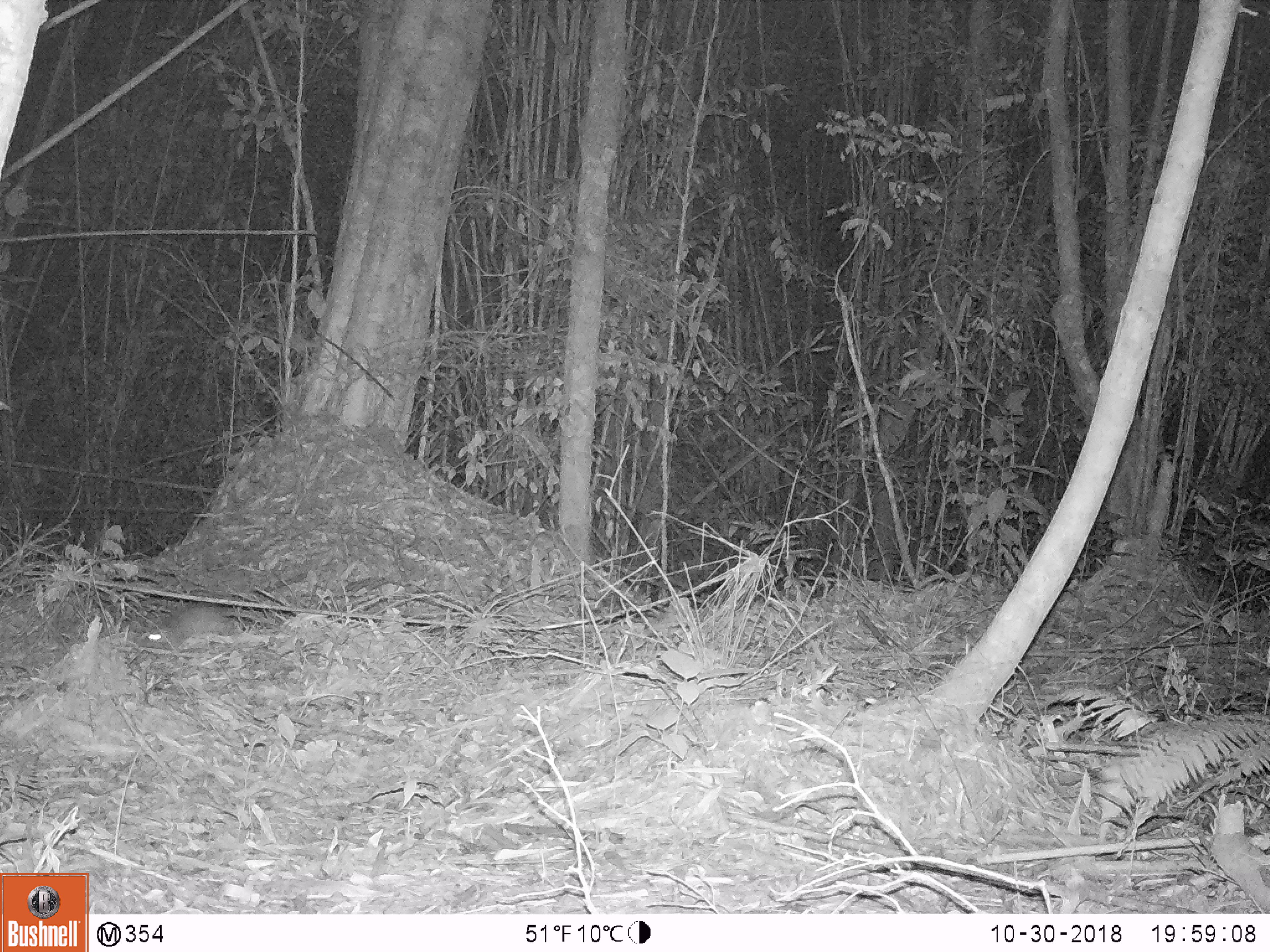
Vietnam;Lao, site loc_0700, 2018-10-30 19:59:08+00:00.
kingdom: Animalia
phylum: Chordata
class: Mammalia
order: Rodentia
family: Muridae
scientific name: Muridae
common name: old-world mice and rats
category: unidentified murid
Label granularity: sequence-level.